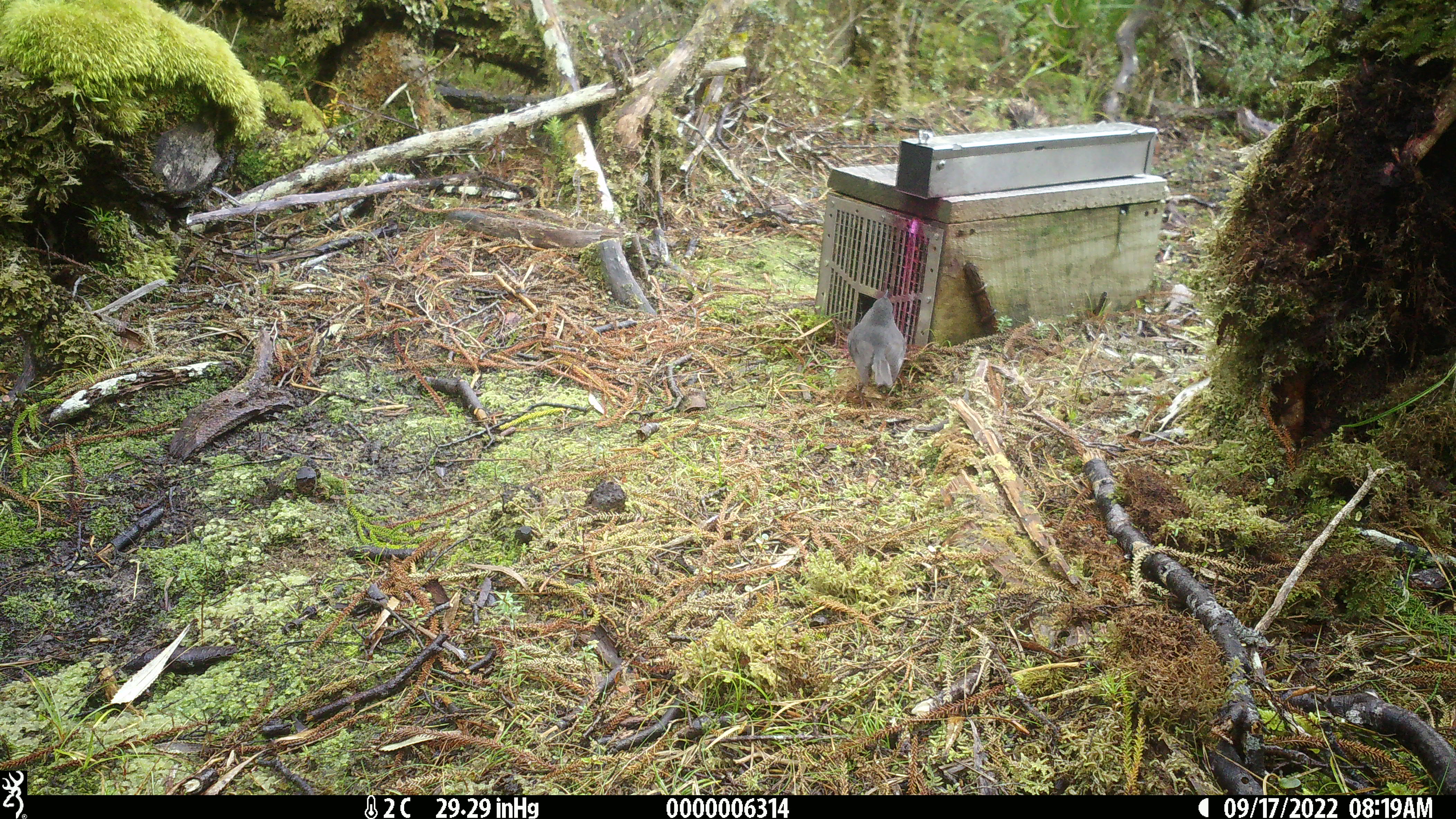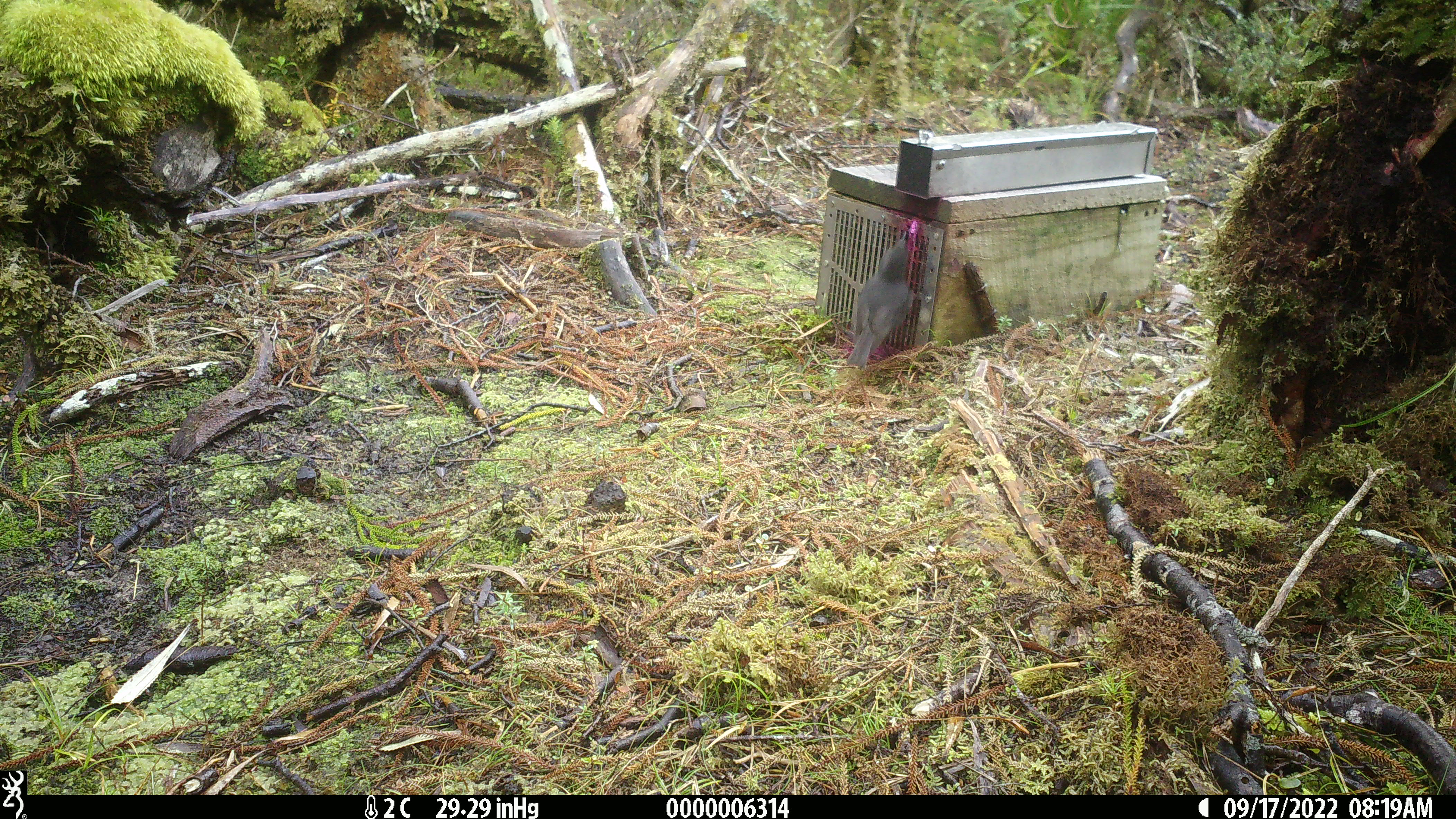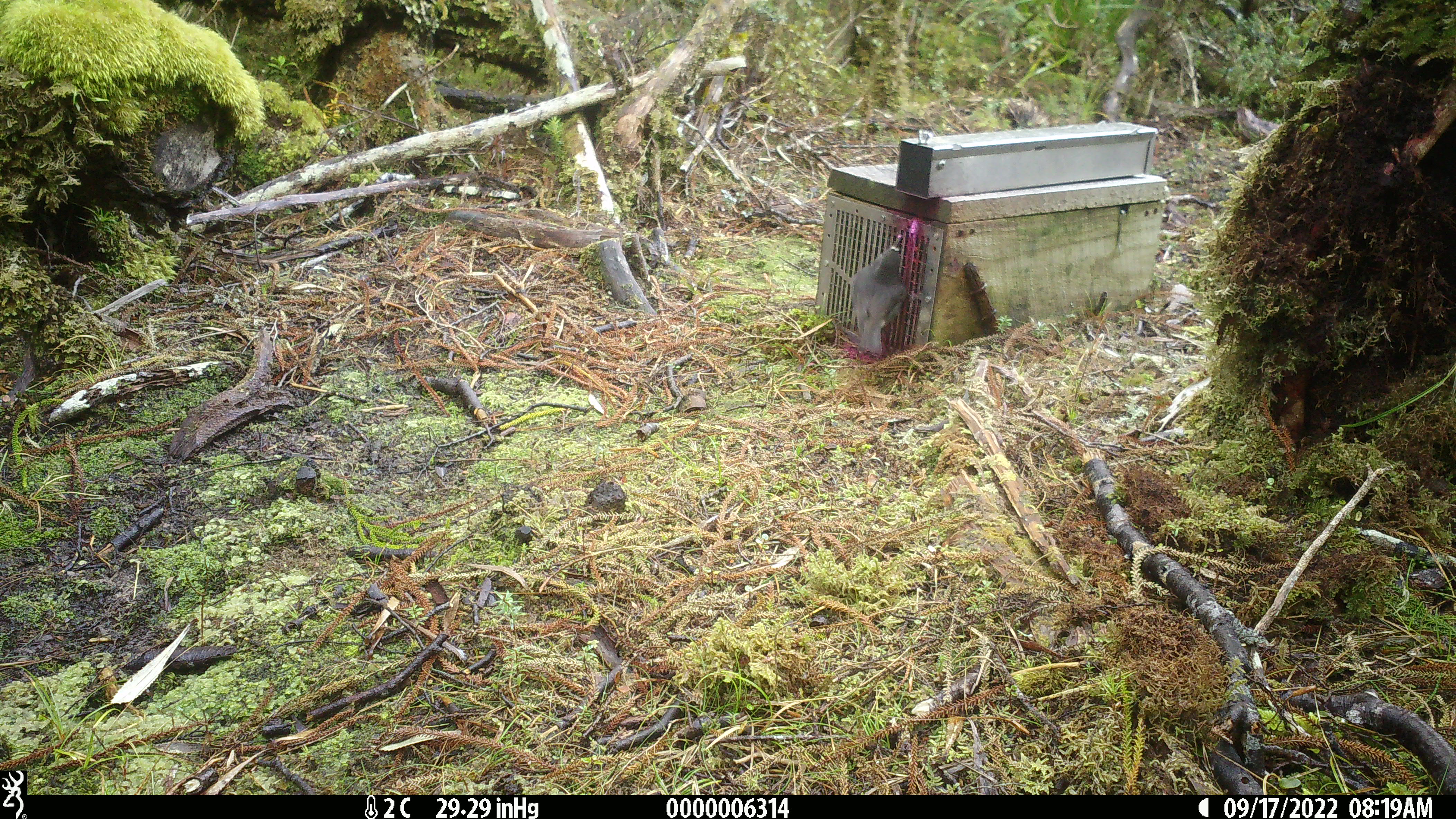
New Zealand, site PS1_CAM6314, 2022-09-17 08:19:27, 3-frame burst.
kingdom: Animalia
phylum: Chordata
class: Aves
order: Passeriformes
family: Petroicidae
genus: Petroica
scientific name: Petroica australis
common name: new zealand robin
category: robin